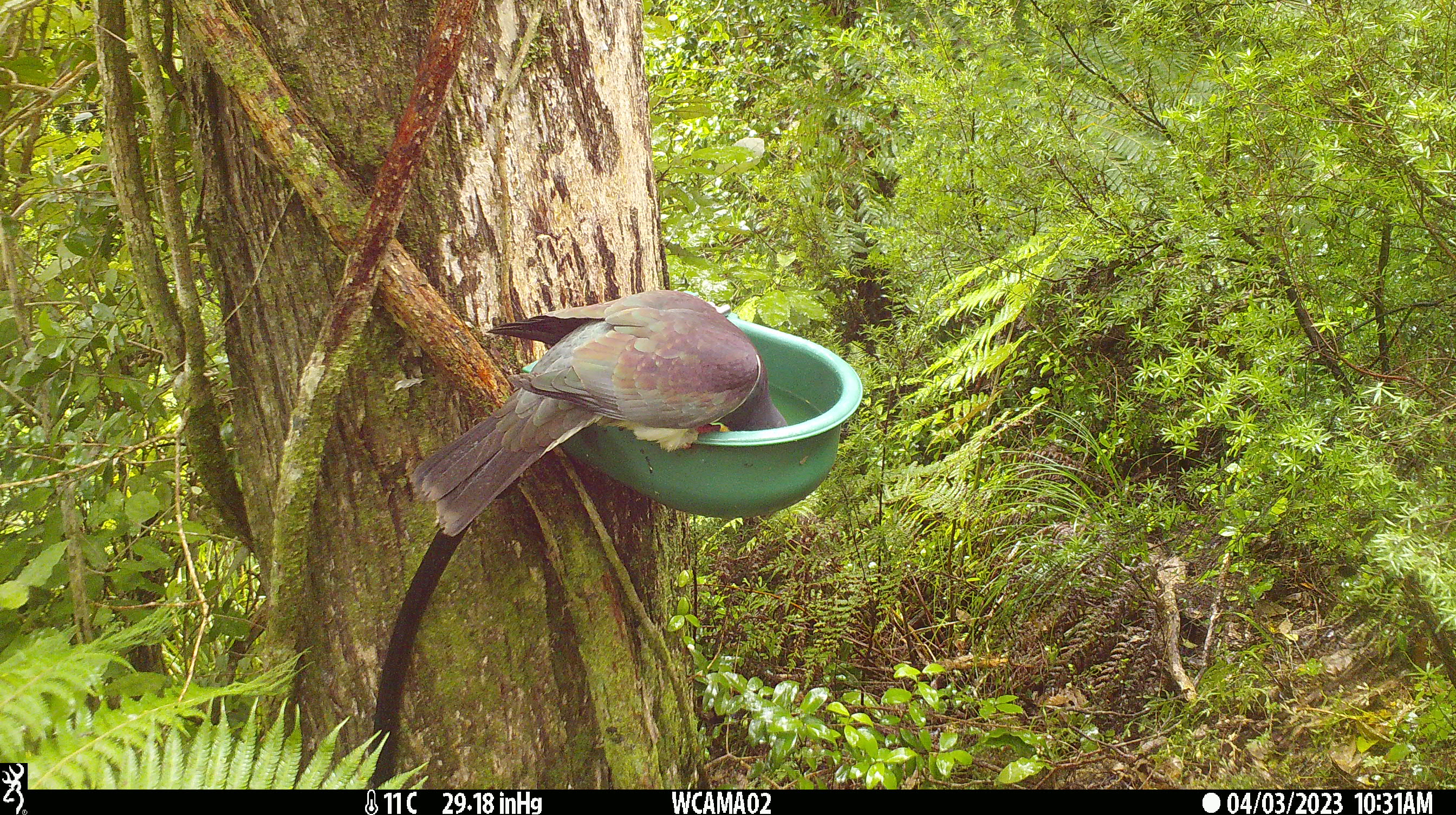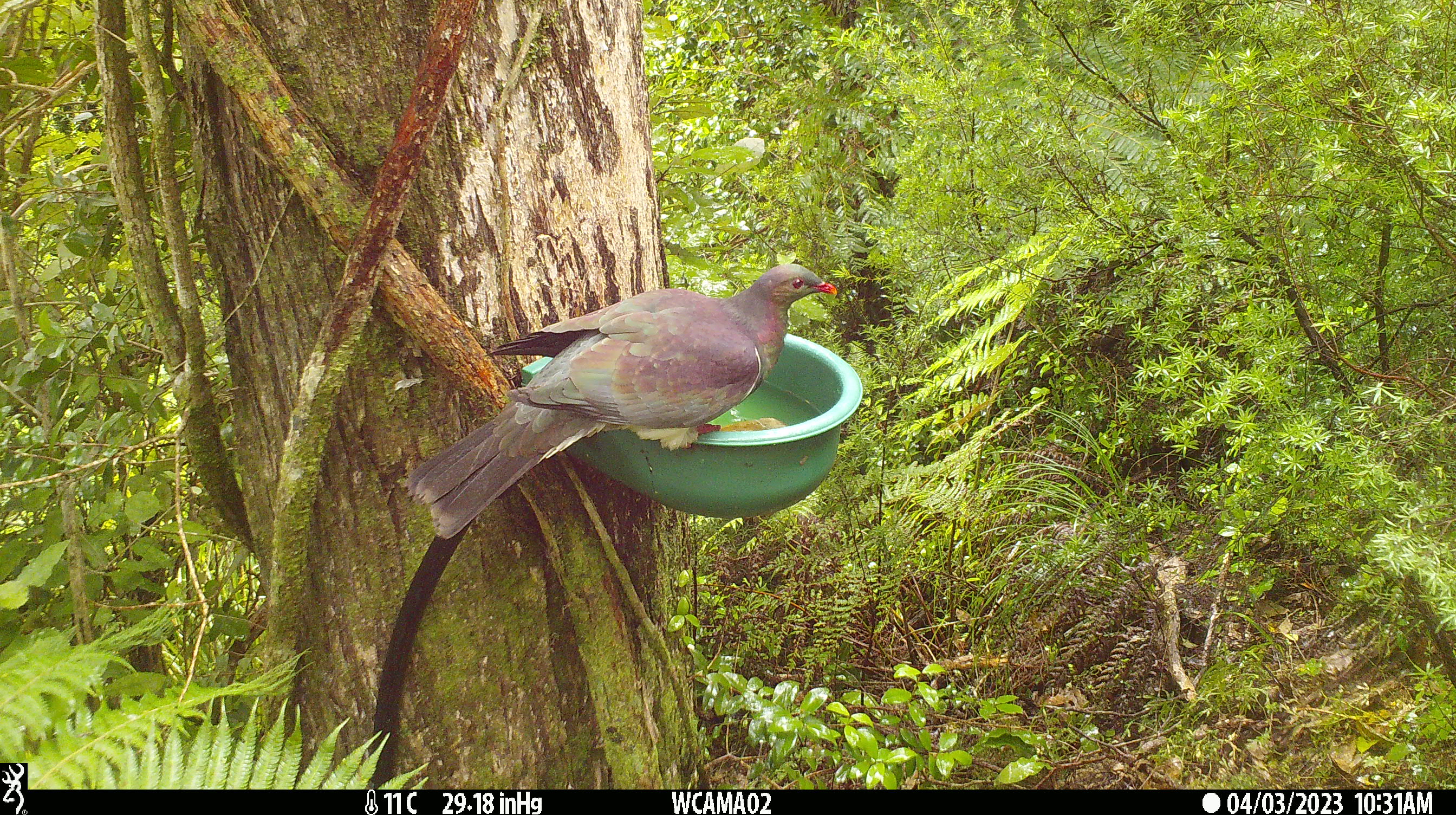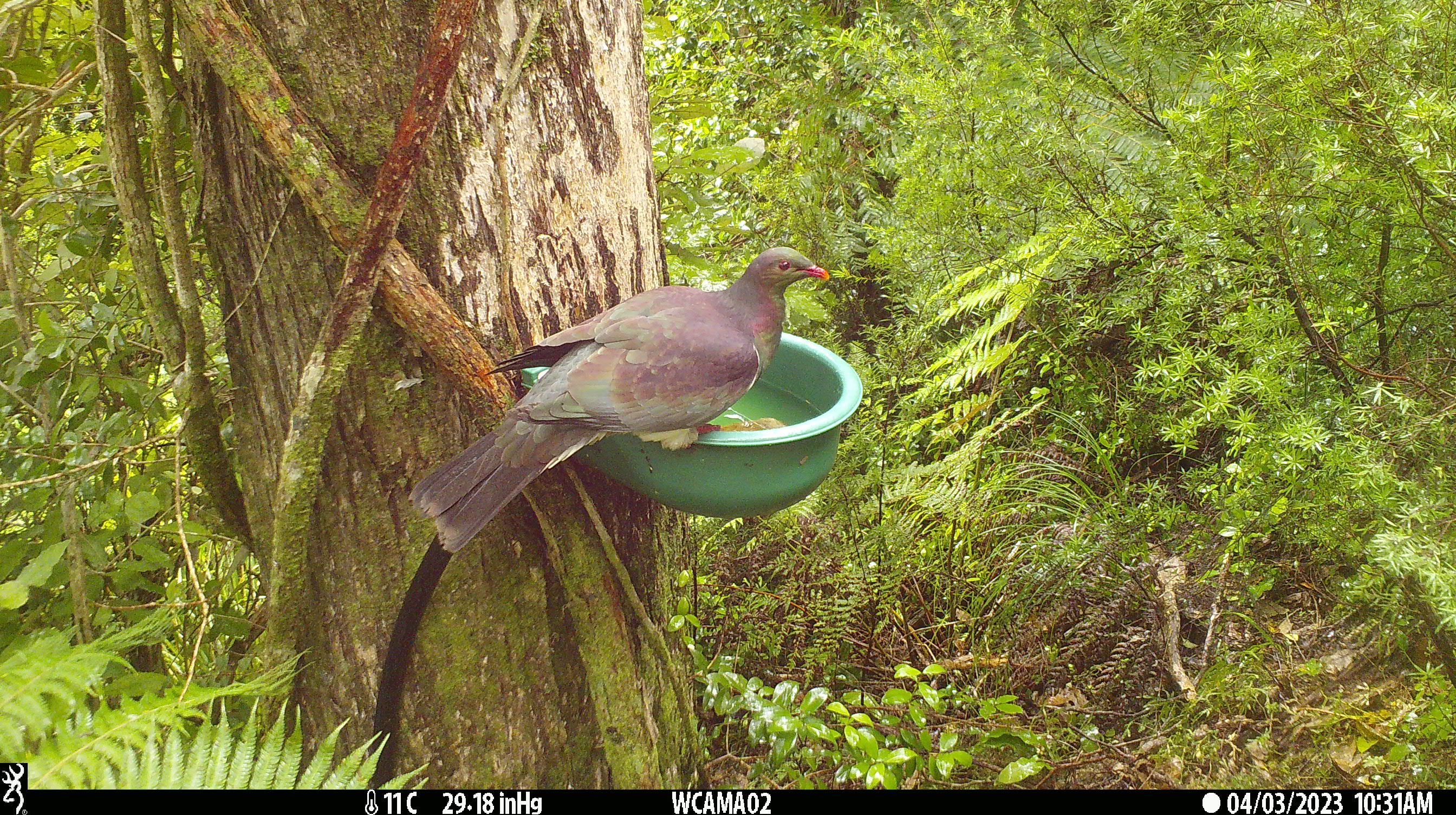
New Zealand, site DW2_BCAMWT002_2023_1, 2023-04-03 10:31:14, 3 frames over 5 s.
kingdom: Animalia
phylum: Chordata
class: Aves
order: Columbiformes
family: Columbidae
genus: Hemiphaga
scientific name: Hemiphaga novaeseelandiae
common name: new zealand pigeon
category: kereru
Kereru (new zealand pigeon) (Hemiphaga novaeseelandiae).